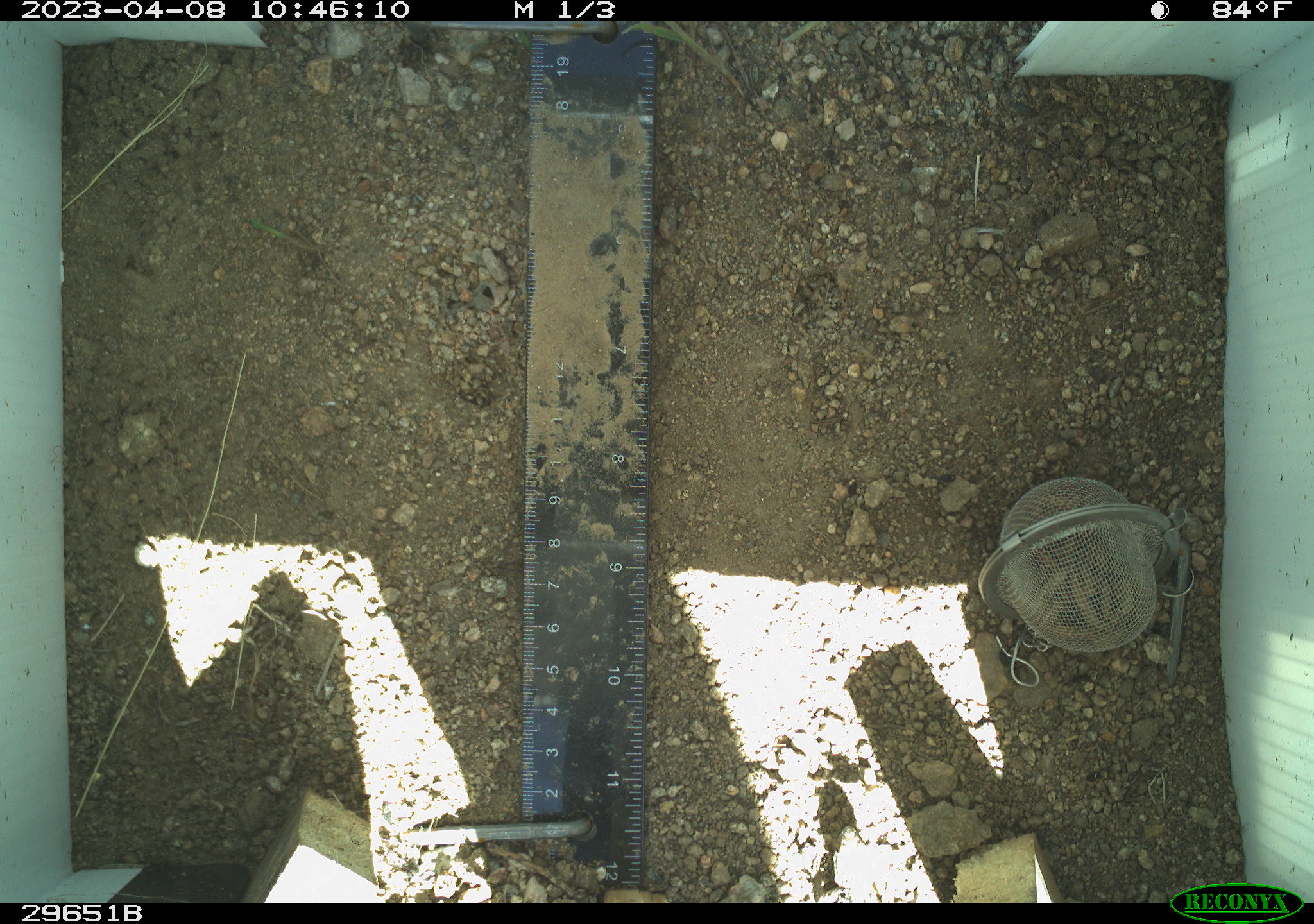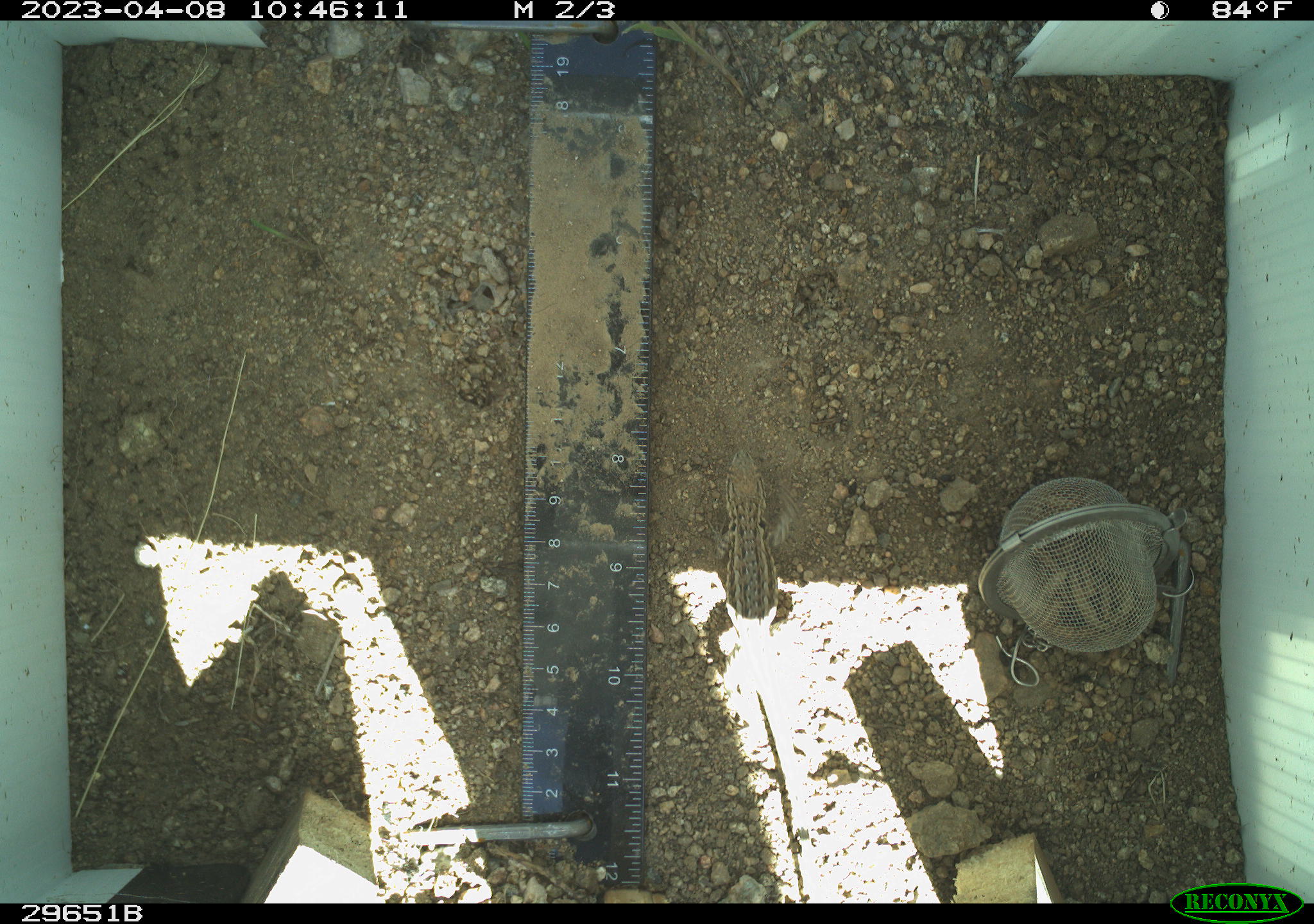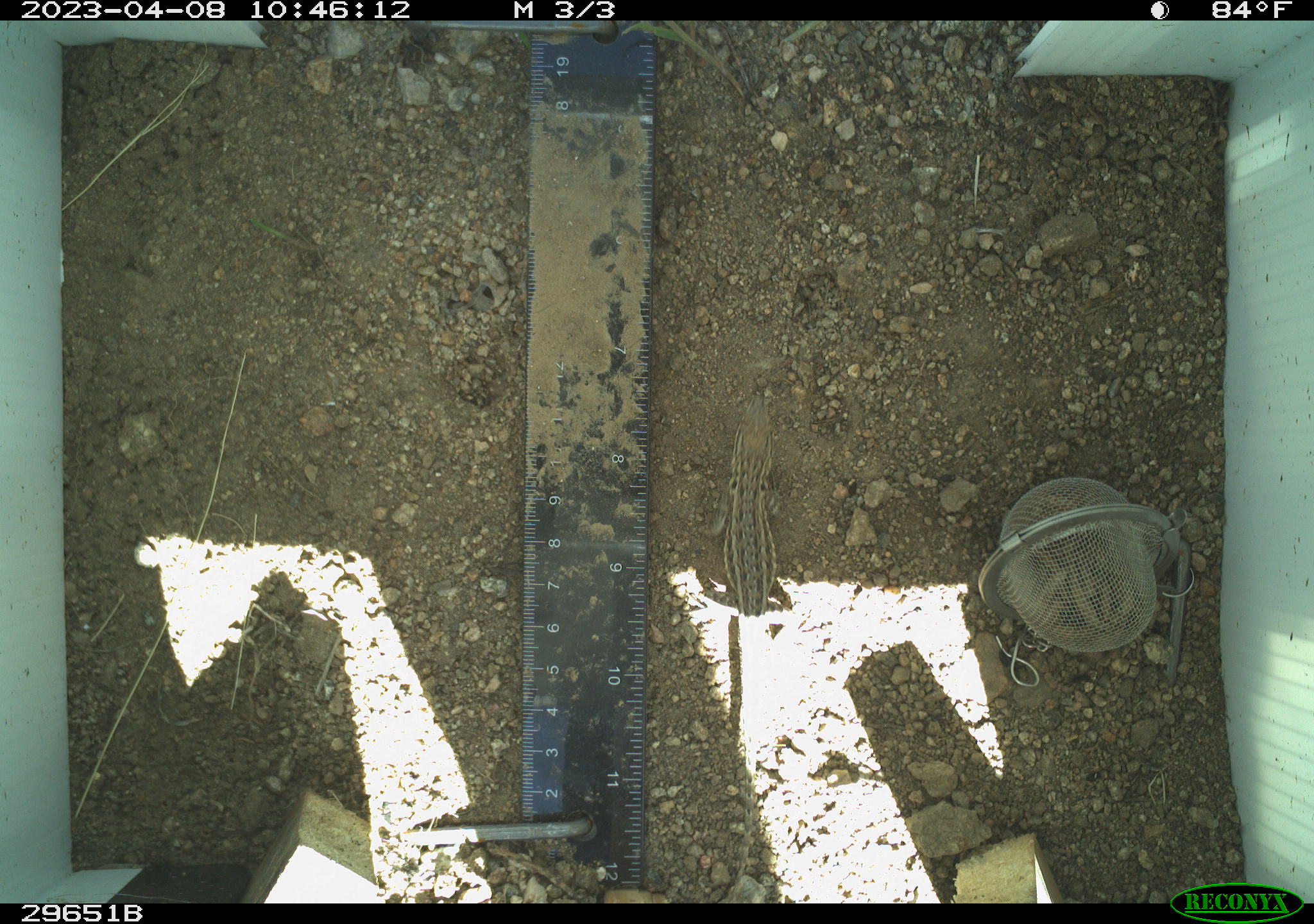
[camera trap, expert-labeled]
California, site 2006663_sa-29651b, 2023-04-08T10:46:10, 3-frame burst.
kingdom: Animalia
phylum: Chordata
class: Reptilia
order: Squamata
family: Phrynosomatidae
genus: Uta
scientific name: Uta stansburiana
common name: common side-blotched lizard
Common side-blotched lizard (Uta stansburiana).